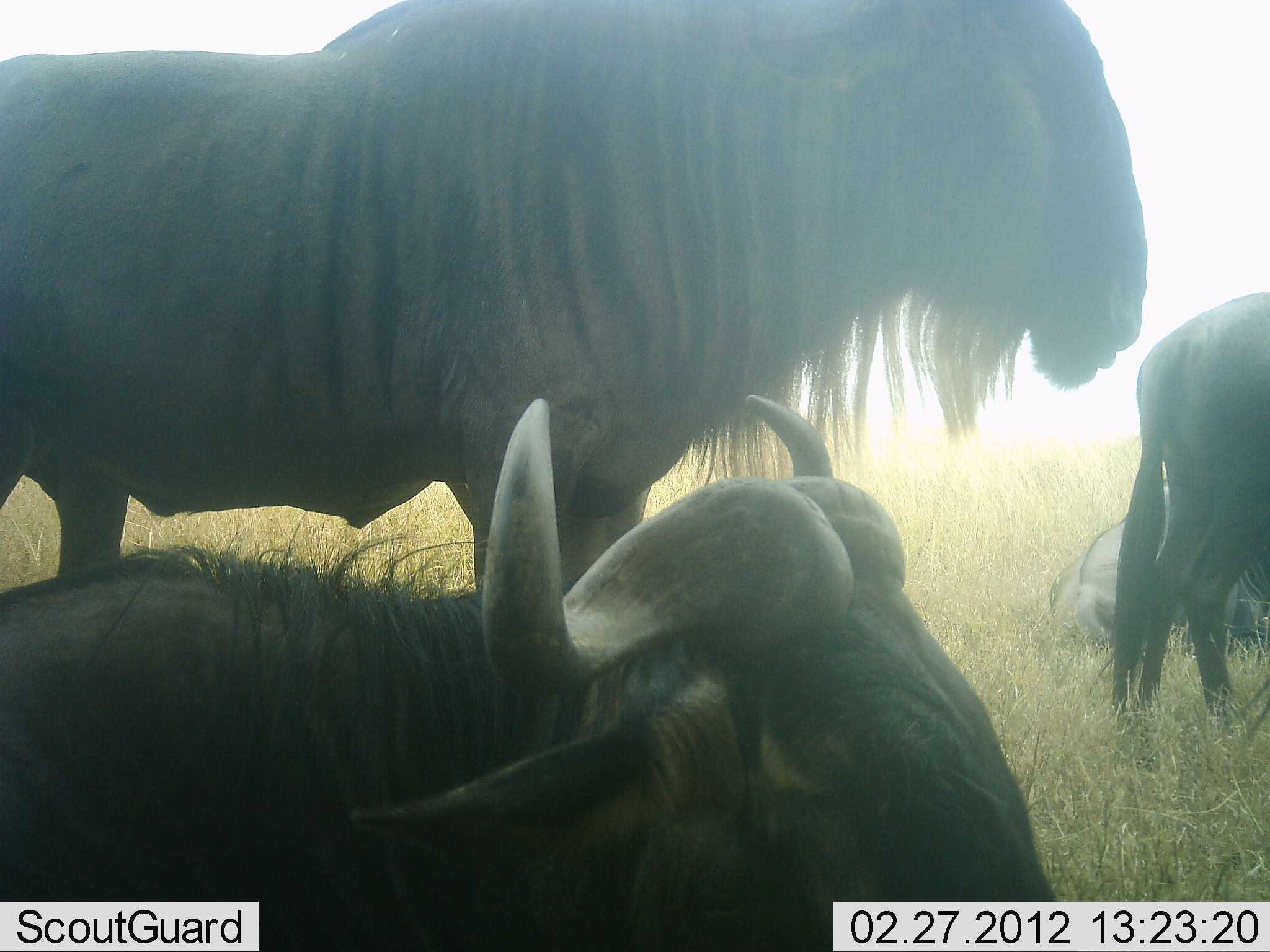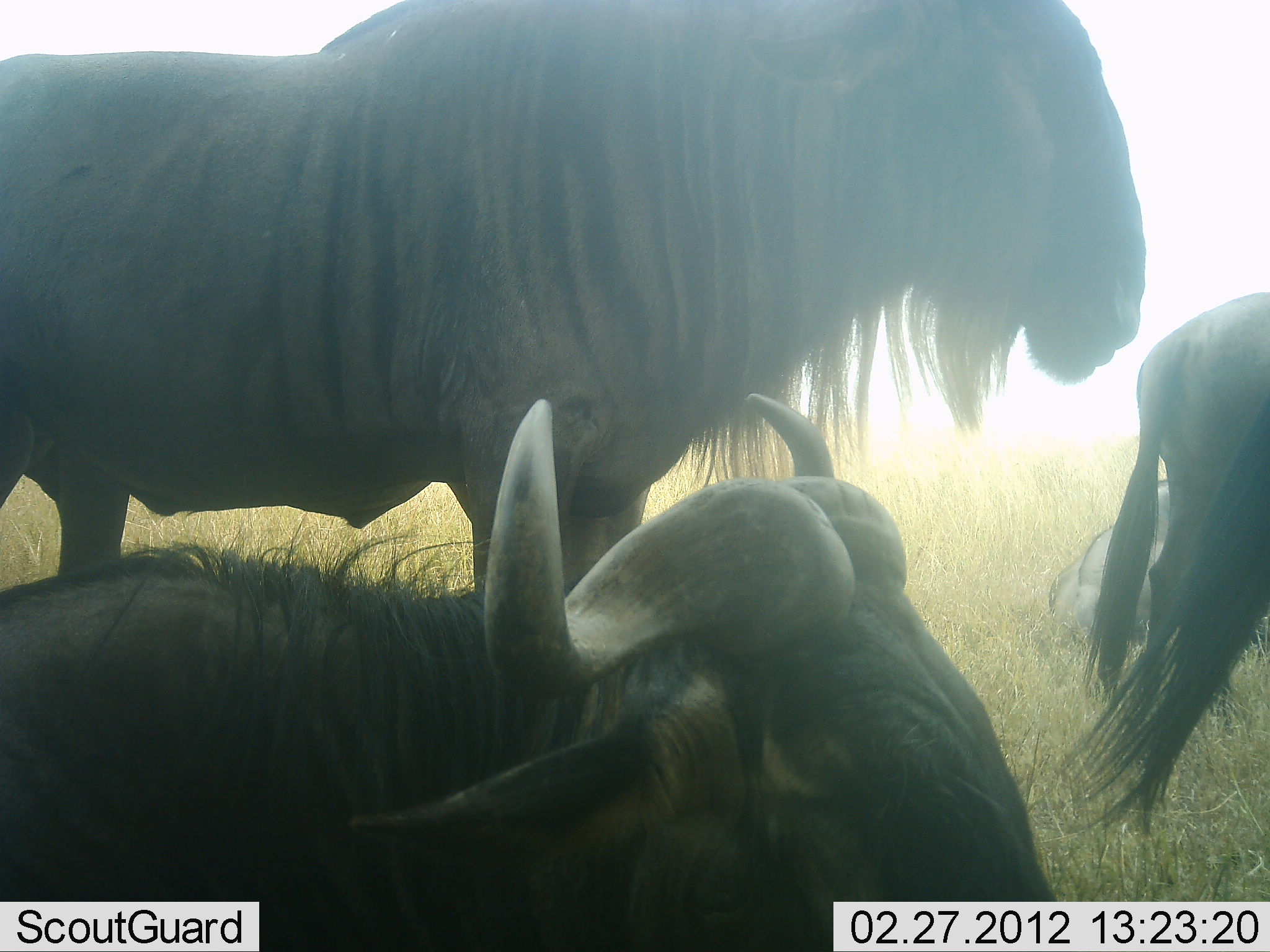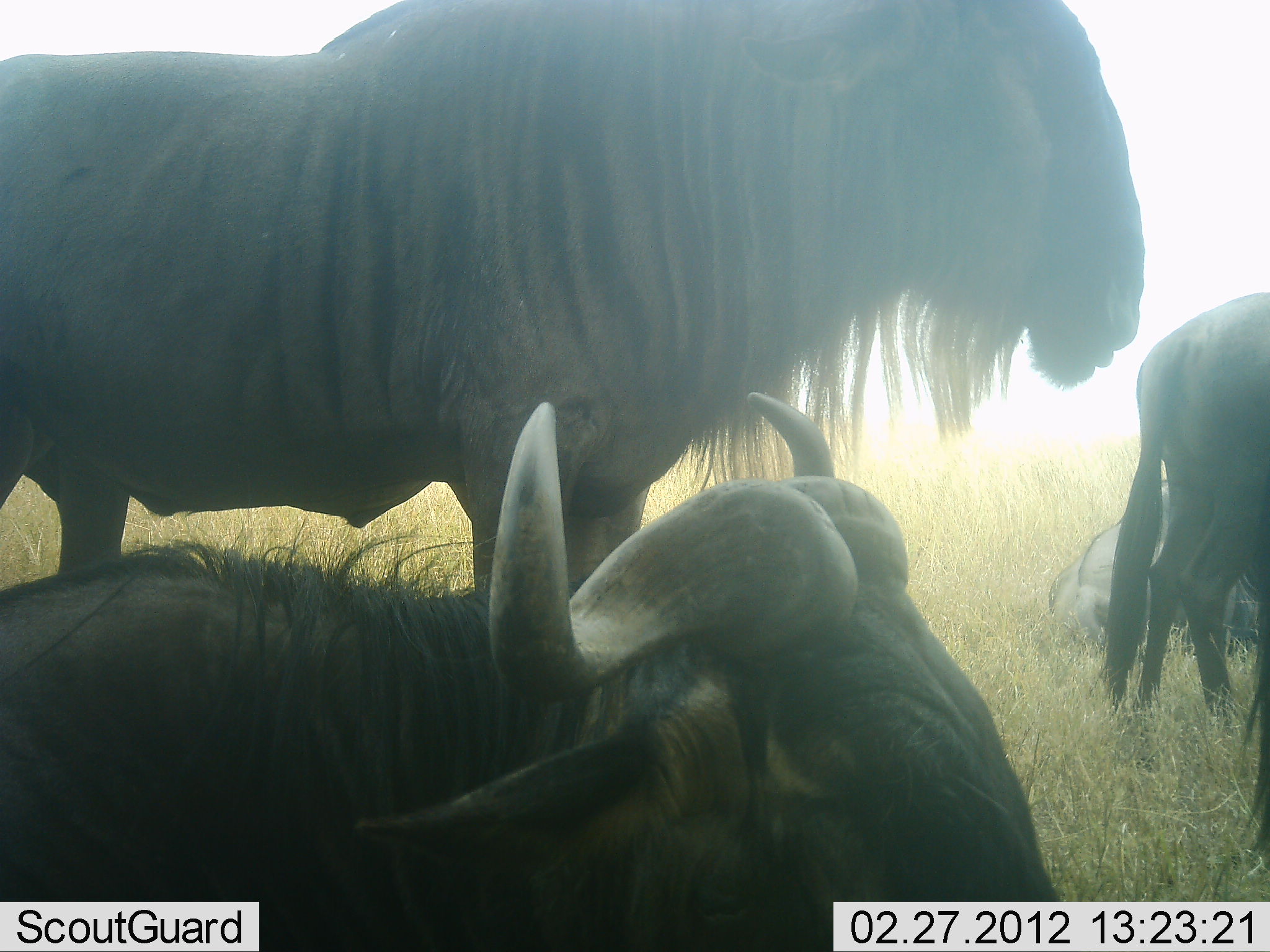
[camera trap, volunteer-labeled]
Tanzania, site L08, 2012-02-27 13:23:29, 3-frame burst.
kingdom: Animalia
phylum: Chordata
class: Mammalia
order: Artiodactyla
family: Bovidae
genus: Connochaetes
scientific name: Connochaetes taurinus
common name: blue wildebeest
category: wildebeest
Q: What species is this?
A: Wildebeest (blue wildebeest) (Connochaetes taurinus).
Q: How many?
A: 4.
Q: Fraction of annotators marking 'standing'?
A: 91%.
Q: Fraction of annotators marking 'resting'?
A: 96%.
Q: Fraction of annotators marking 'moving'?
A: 0%.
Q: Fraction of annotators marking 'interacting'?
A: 0%.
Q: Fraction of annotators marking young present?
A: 0%.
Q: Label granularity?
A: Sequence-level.